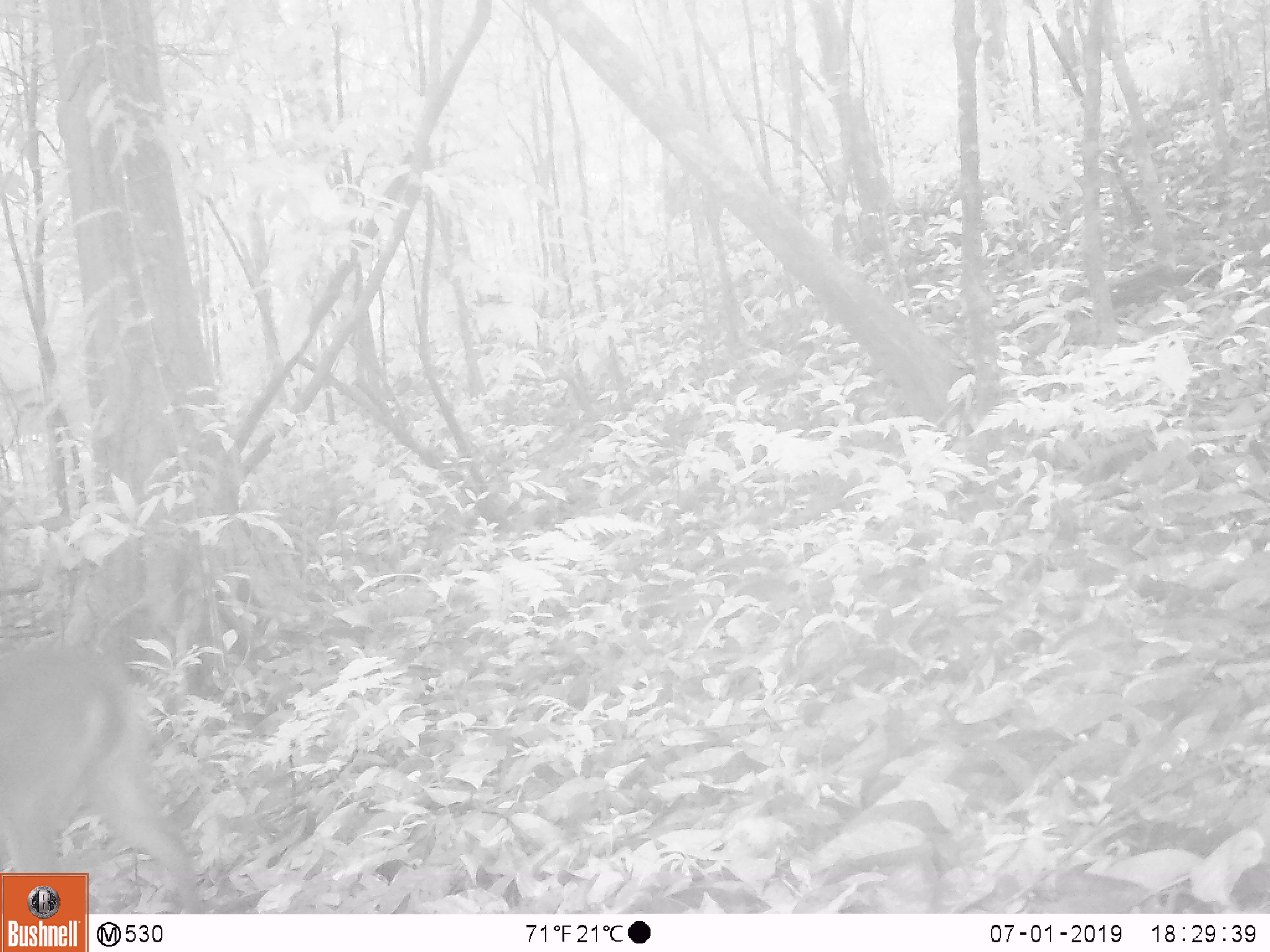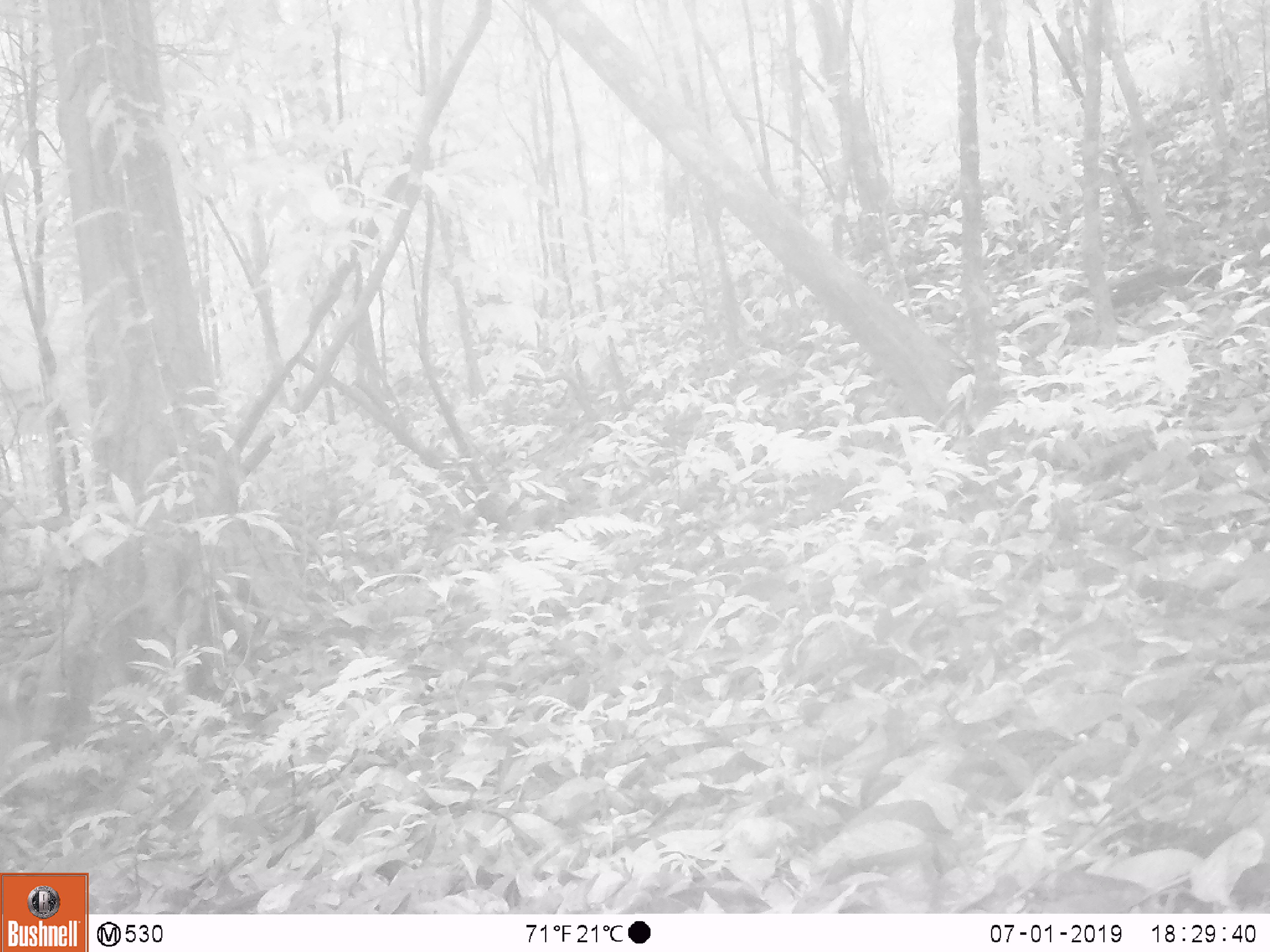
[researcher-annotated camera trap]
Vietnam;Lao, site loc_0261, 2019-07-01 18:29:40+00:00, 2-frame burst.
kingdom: Animalia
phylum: Chordata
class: Mammalia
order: Artiodactyla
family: Cervidae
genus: Muntiacus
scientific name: Muntiacus vuquangensis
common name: large-antlered muntjac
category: large antlered muntjac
Large antlered muntjac (large-antlered muntjac) (Muntiacus vuquangensis). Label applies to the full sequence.